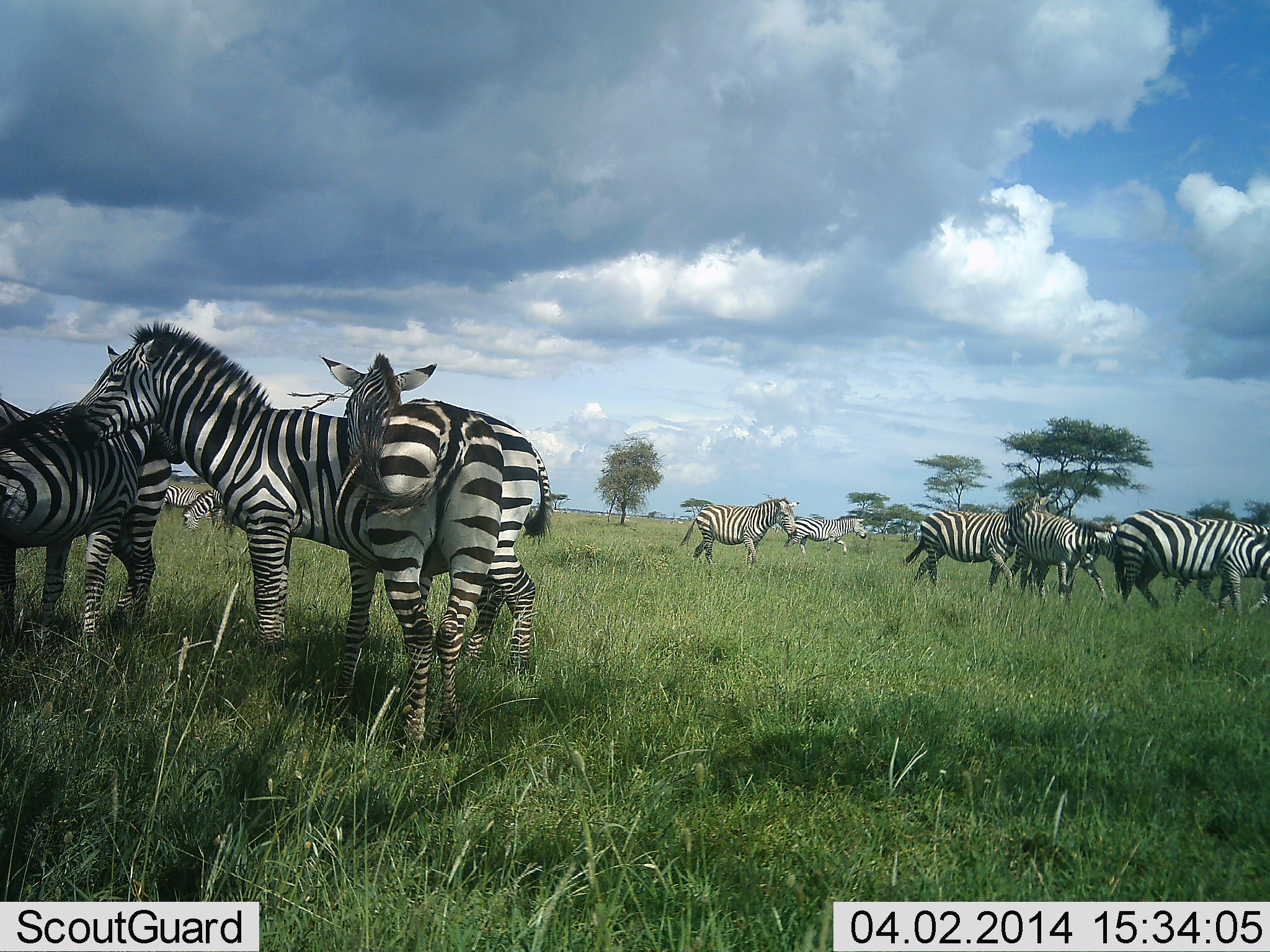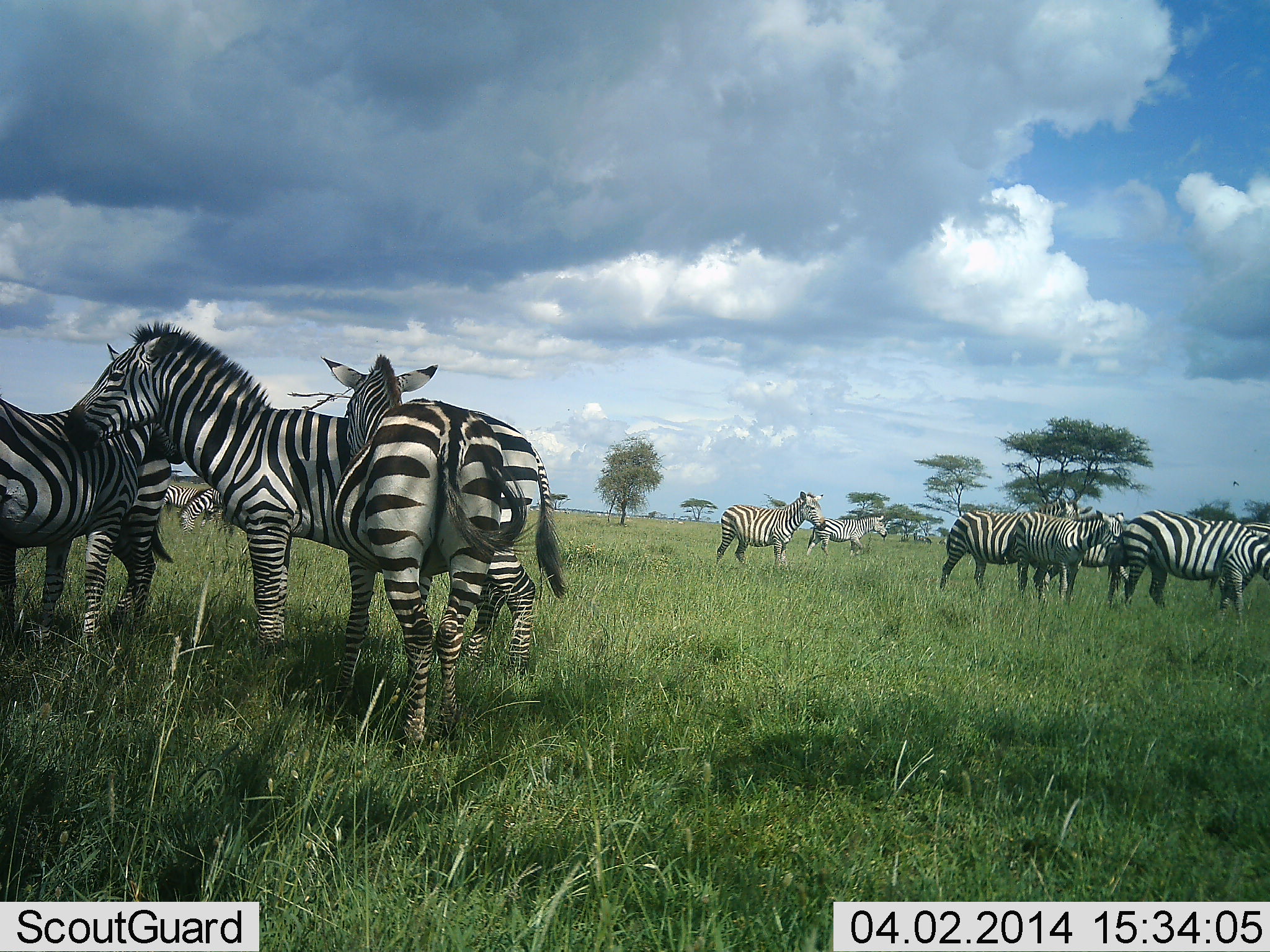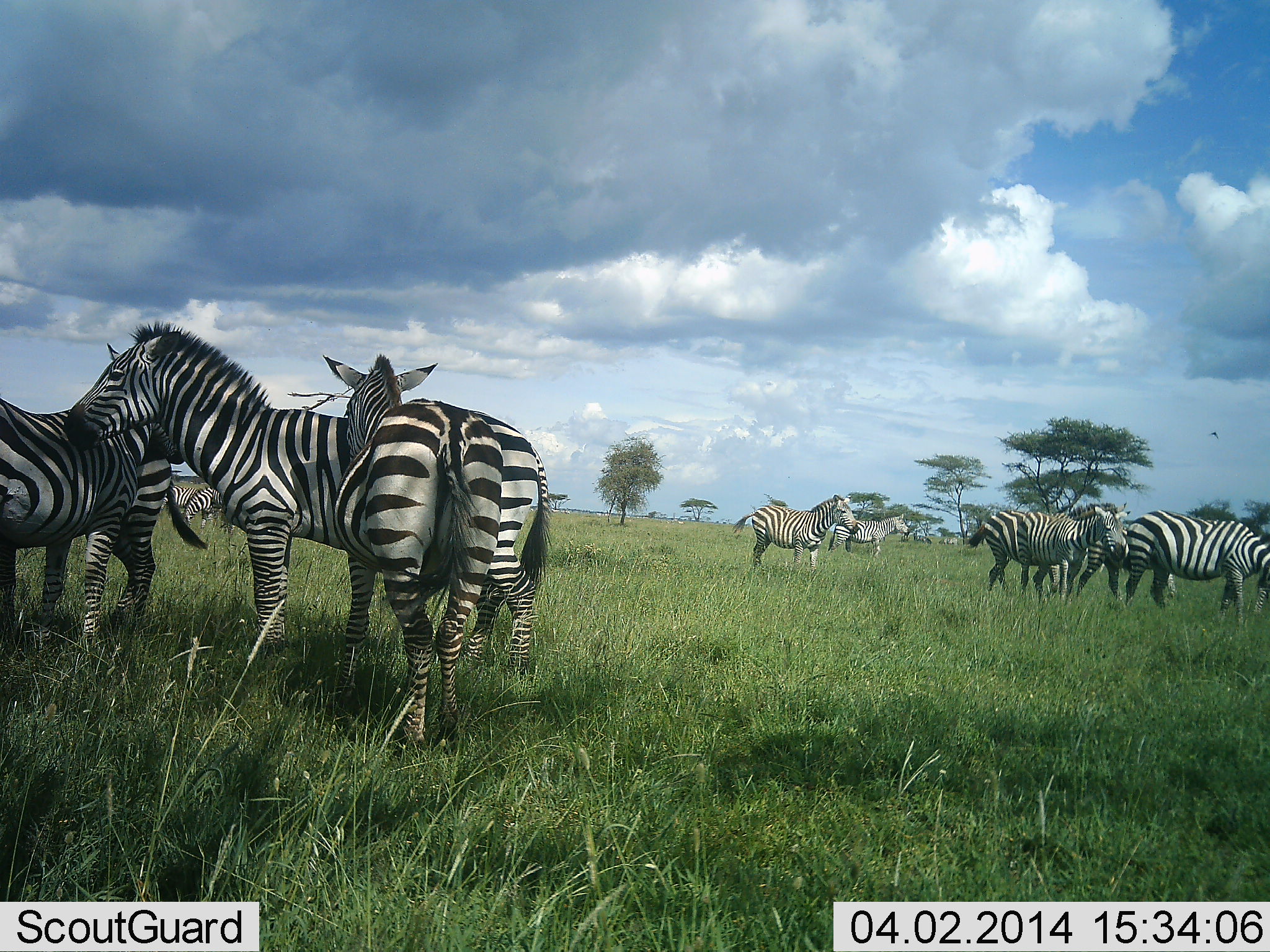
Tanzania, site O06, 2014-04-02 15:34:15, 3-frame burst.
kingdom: Animalia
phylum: Chordata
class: Mammalia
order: Perissodactyla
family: Equidae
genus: Equus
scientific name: Equus quagga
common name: plains zebra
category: zebra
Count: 11-50.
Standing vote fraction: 80%.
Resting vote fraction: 10%.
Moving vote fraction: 50%.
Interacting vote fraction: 30%.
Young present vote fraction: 0%.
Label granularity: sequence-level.